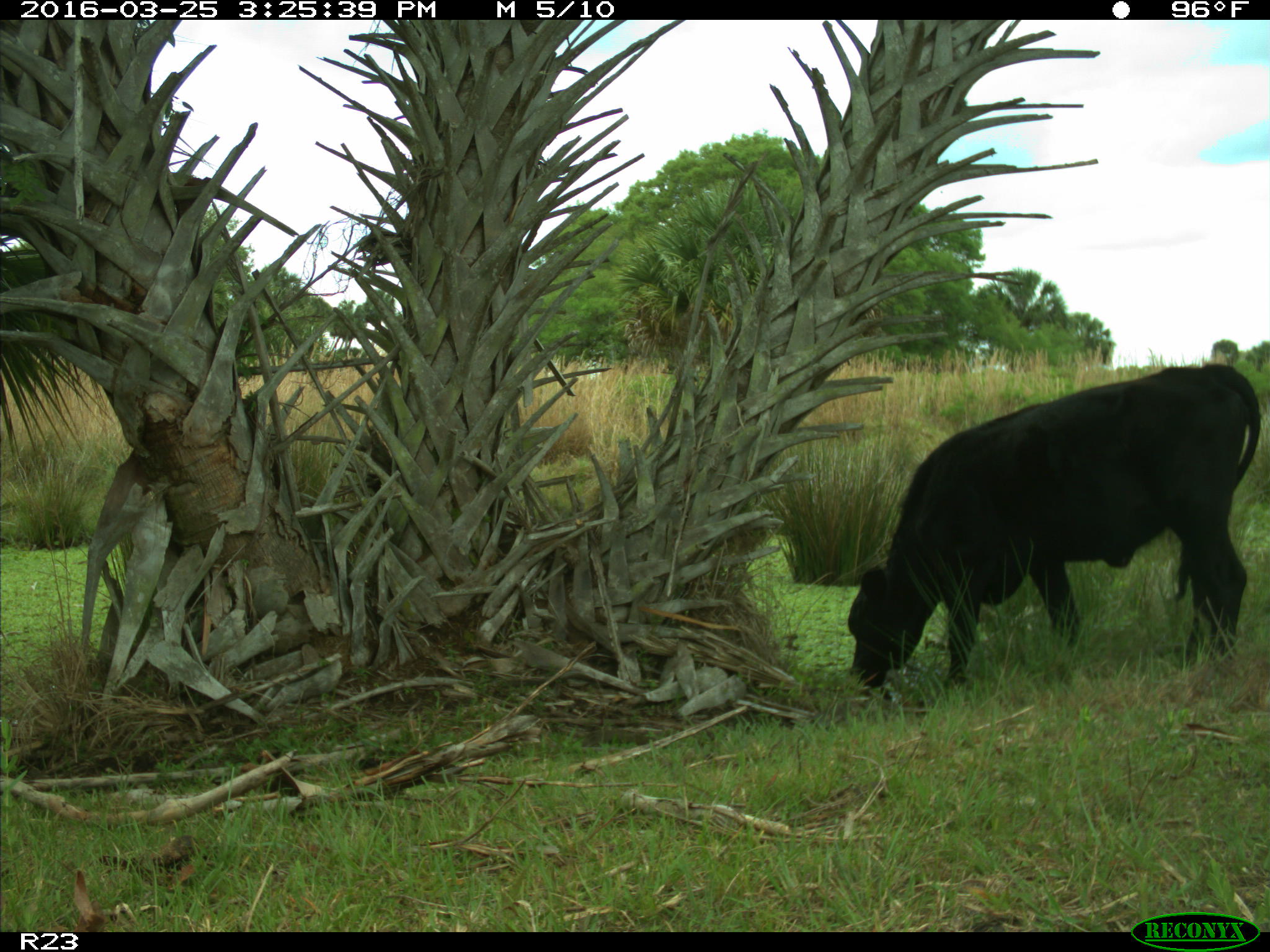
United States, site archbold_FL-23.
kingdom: Animalia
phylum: Chordata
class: Mammalia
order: Artiodactyla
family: Bovidae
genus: Bos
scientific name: Bos taurus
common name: domestic cow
Bos taurus (domestic cow).